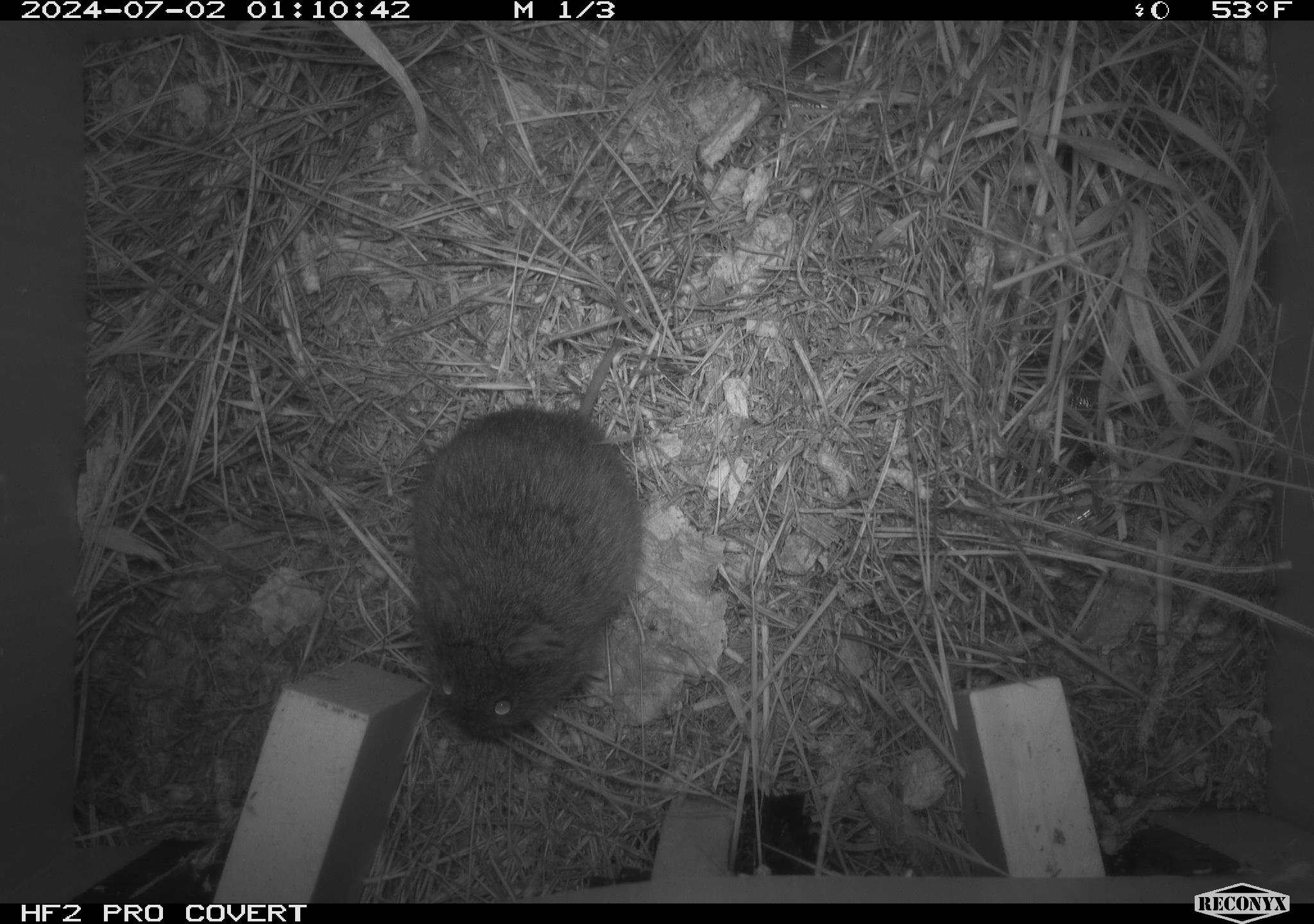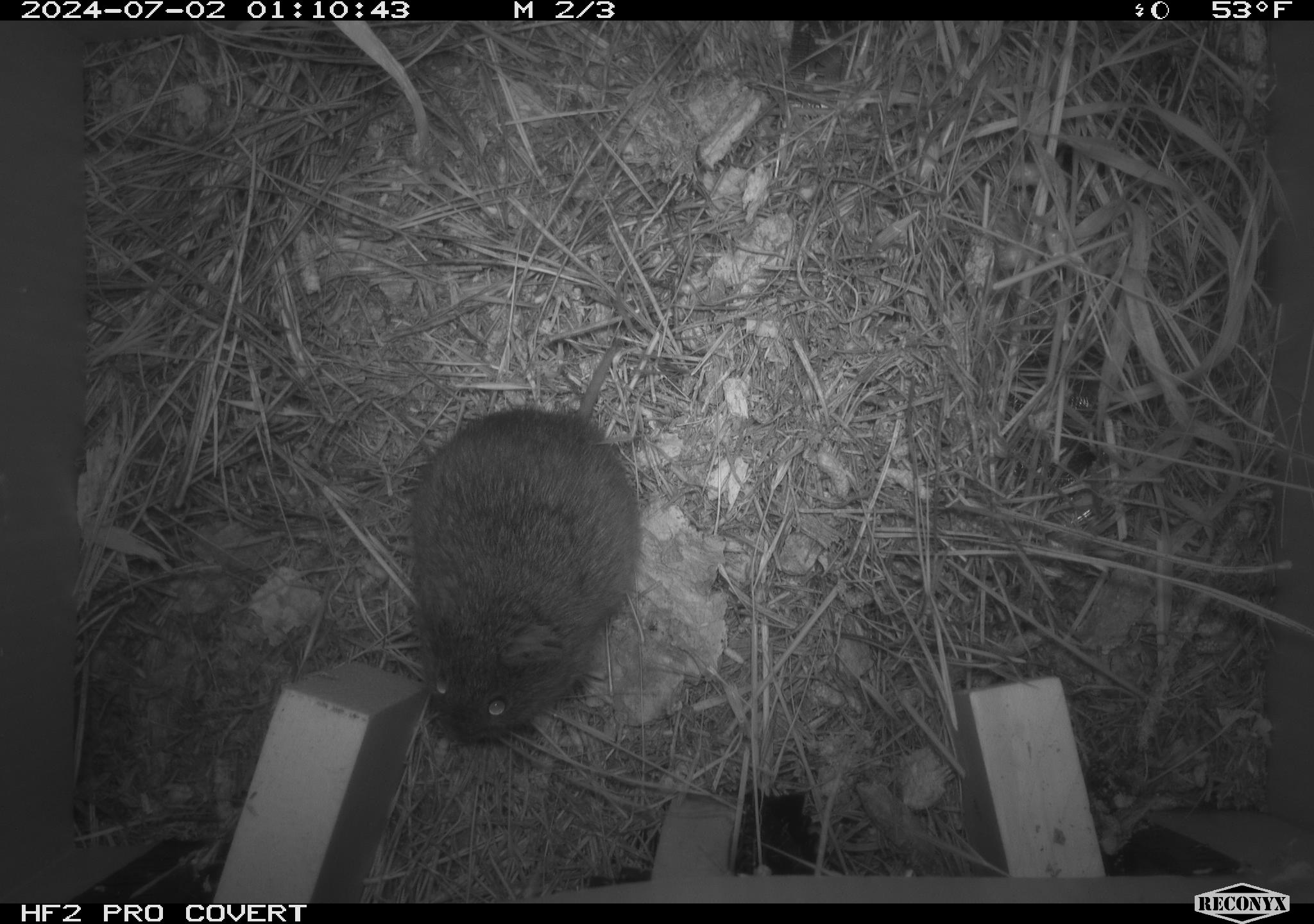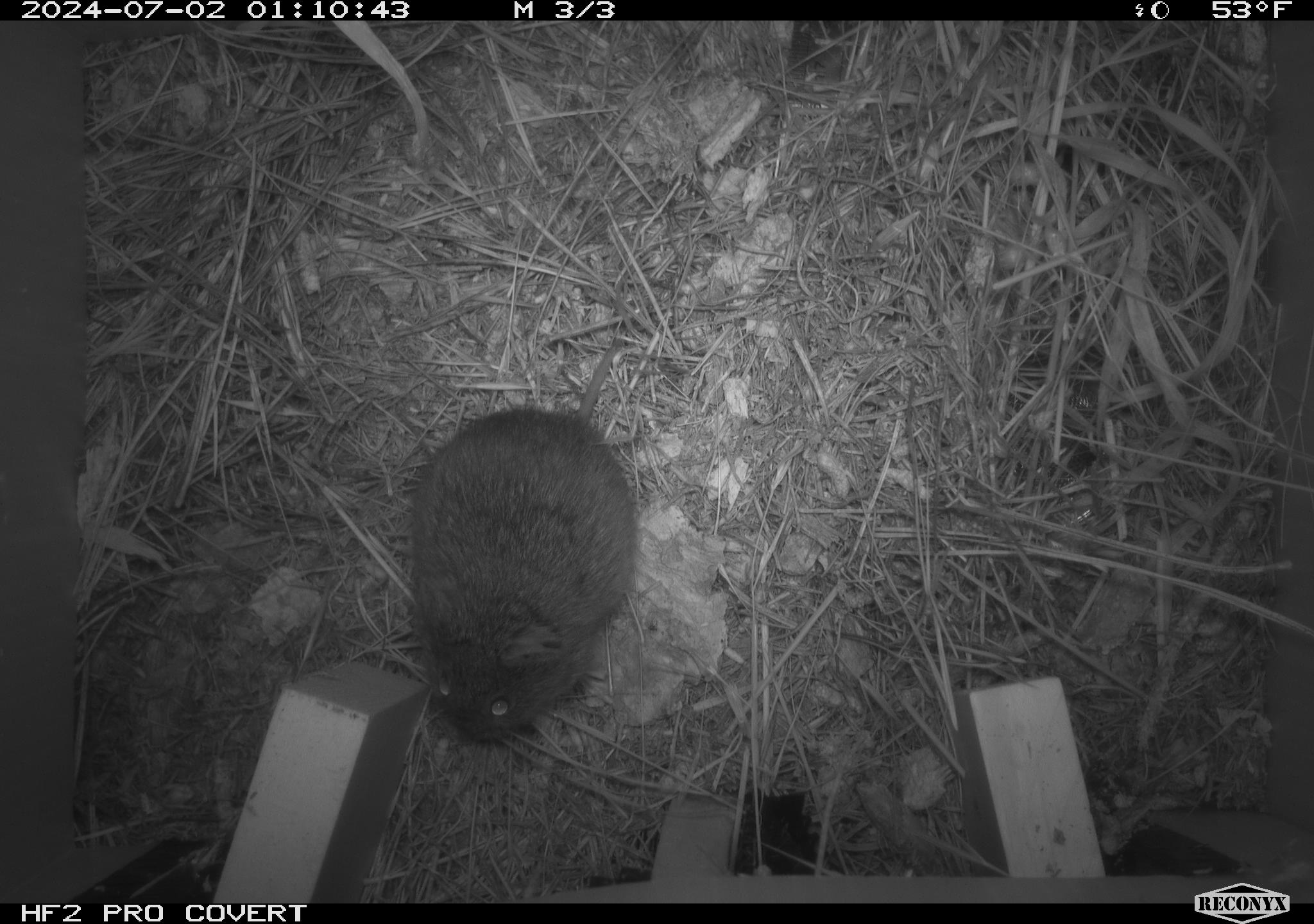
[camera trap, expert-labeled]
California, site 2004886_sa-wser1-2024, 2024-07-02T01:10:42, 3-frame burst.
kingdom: Animalia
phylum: Chordata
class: Mammalia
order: Rodentia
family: Cricetidae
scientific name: Arvicolinae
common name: voles, lemmings, and muskrats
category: arvicolinae subfamily